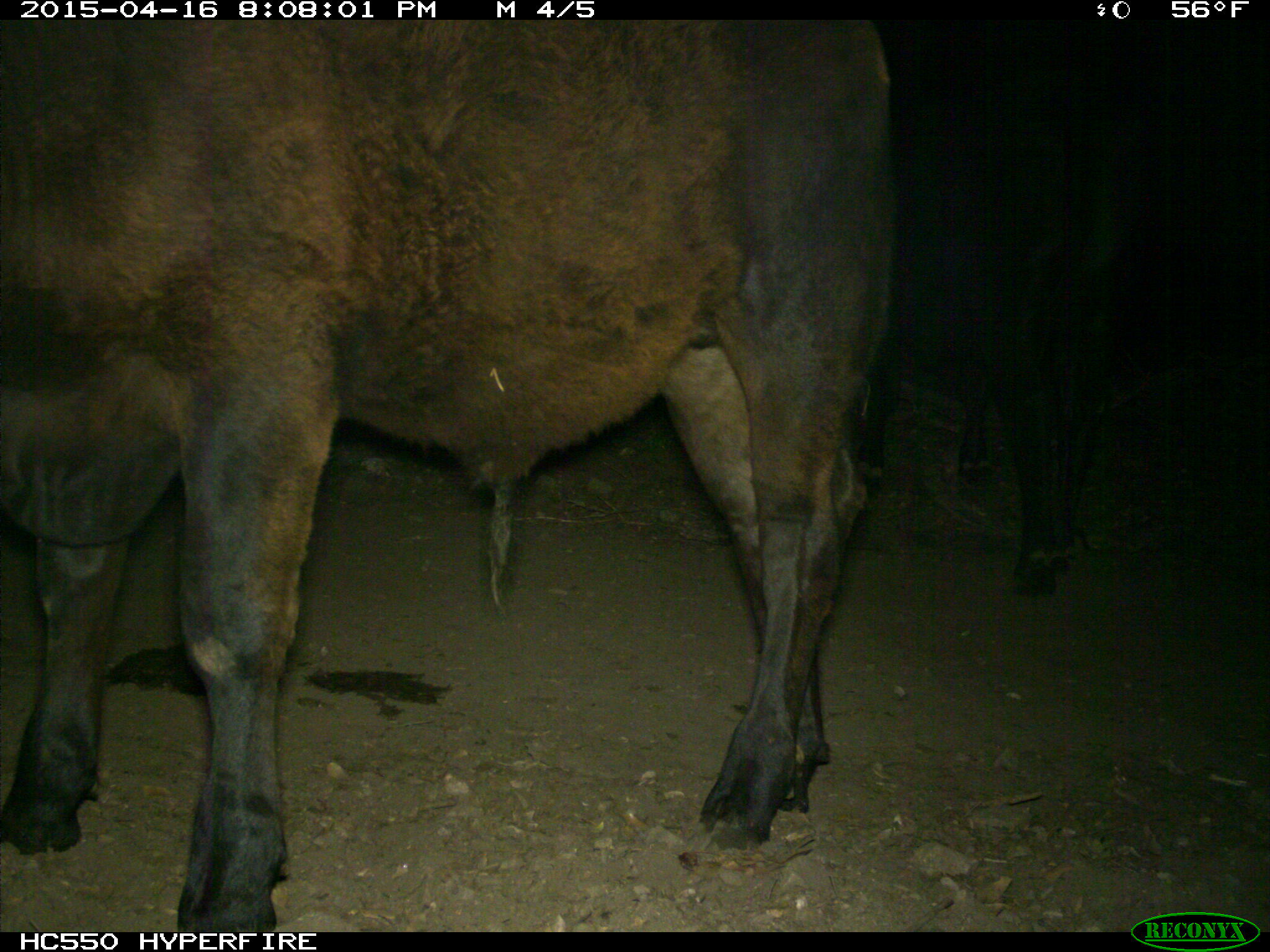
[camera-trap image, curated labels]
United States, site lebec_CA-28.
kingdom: Animalia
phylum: Chordata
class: Mammalia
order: Artiodactyla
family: Bovidae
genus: Bos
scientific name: Bos taurus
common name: domestic cow